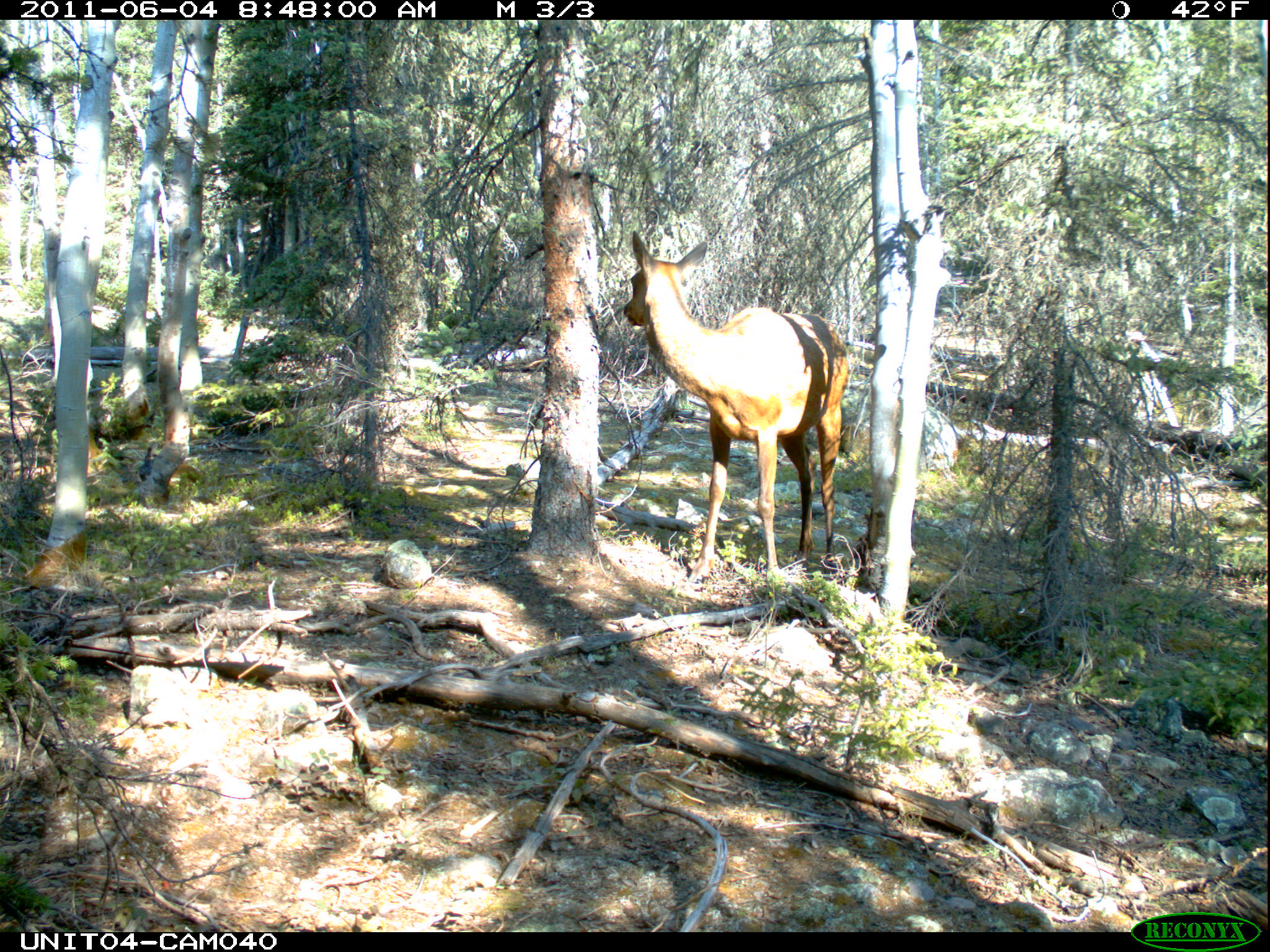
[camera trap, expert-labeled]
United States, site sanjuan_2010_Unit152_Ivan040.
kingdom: Animalia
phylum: Chordata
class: Mammalia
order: Artiodactyla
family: Cervidae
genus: Cervus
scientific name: Cervus elaphus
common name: red deer